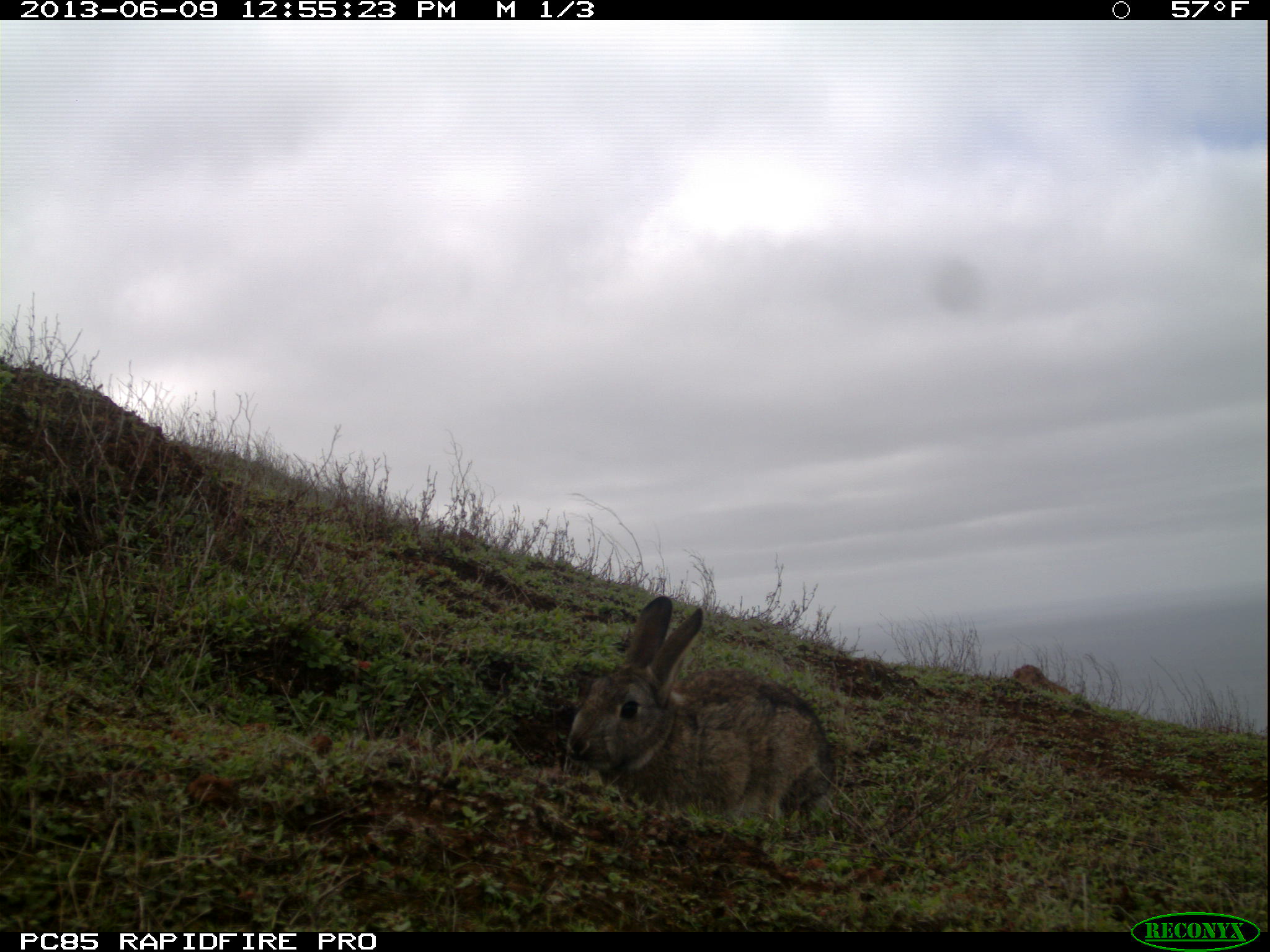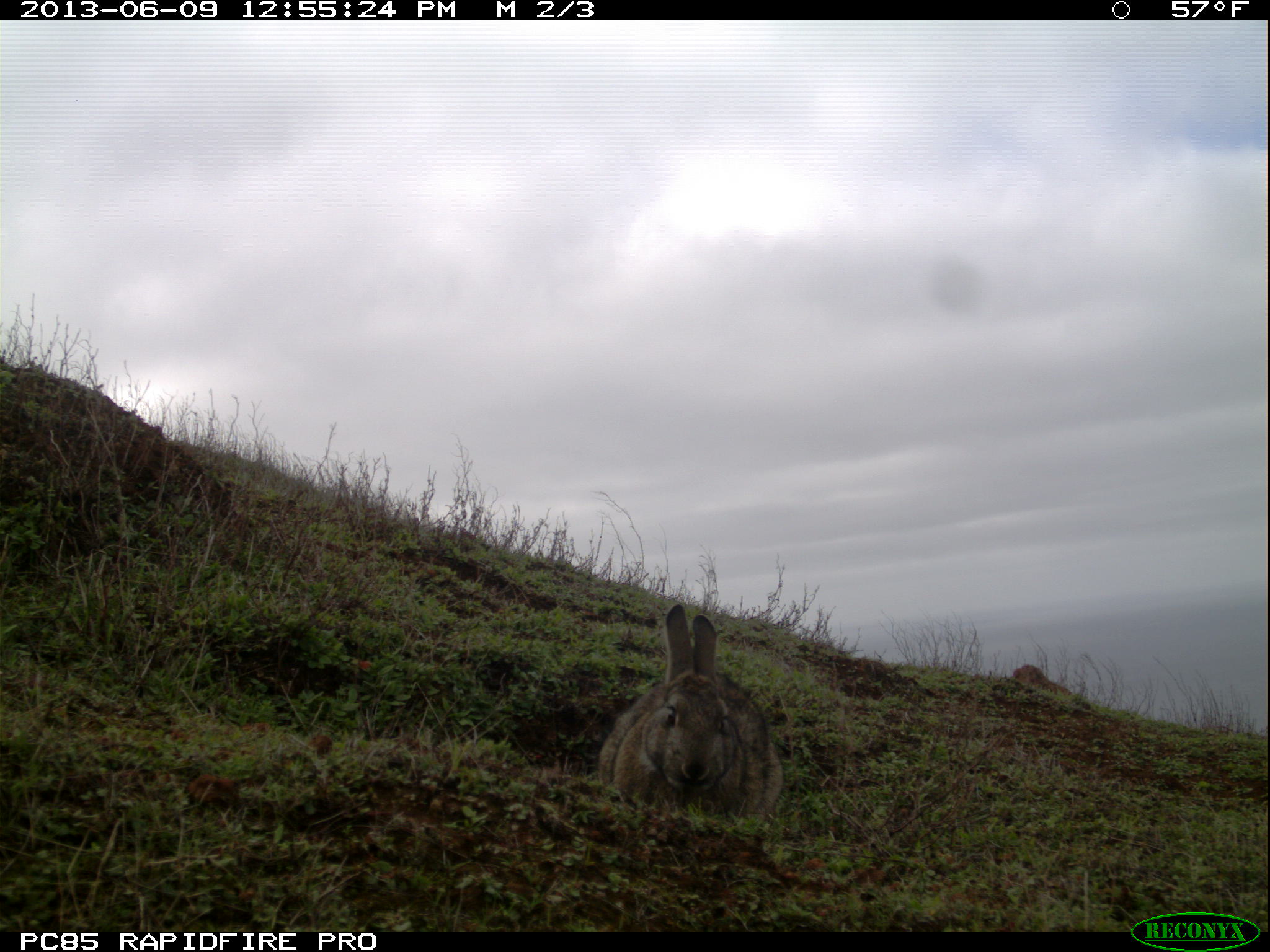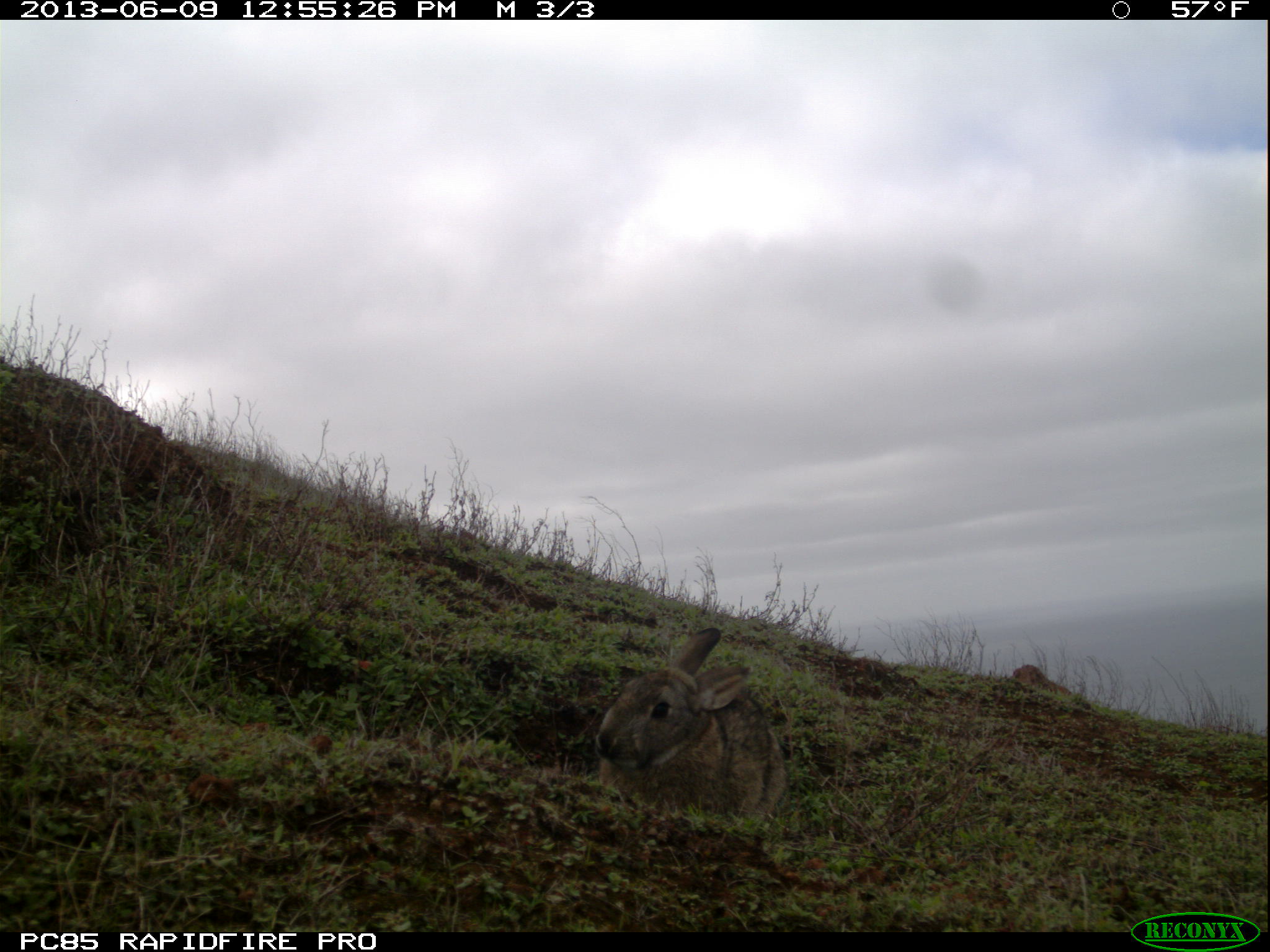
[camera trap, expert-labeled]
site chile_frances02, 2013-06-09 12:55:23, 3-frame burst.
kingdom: Animalia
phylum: Chordata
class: Mammalia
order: Lagomorpha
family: Leporidae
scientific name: Leporidae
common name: rabbits and hares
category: rabbit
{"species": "rabbit (rabbits and hares) (Leporidae)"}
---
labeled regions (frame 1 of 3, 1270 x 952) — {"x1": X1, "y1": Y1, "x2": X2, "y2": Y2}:
rabbit: {"x1": 558, "y1": 594, "x2": 835, "y2": 829}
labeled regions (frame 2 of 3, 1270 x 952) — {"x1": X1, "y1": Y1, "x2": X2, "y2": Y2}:
rabbit: {"x1": 593, "y1": 603, "x2": 782, "y2": 823}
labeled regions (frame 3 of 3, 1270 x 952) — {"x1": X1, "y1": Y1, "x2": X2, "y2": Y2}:
rabbit: {"x1": 589, "y1": 625, "x2": 789, "y2": 828}